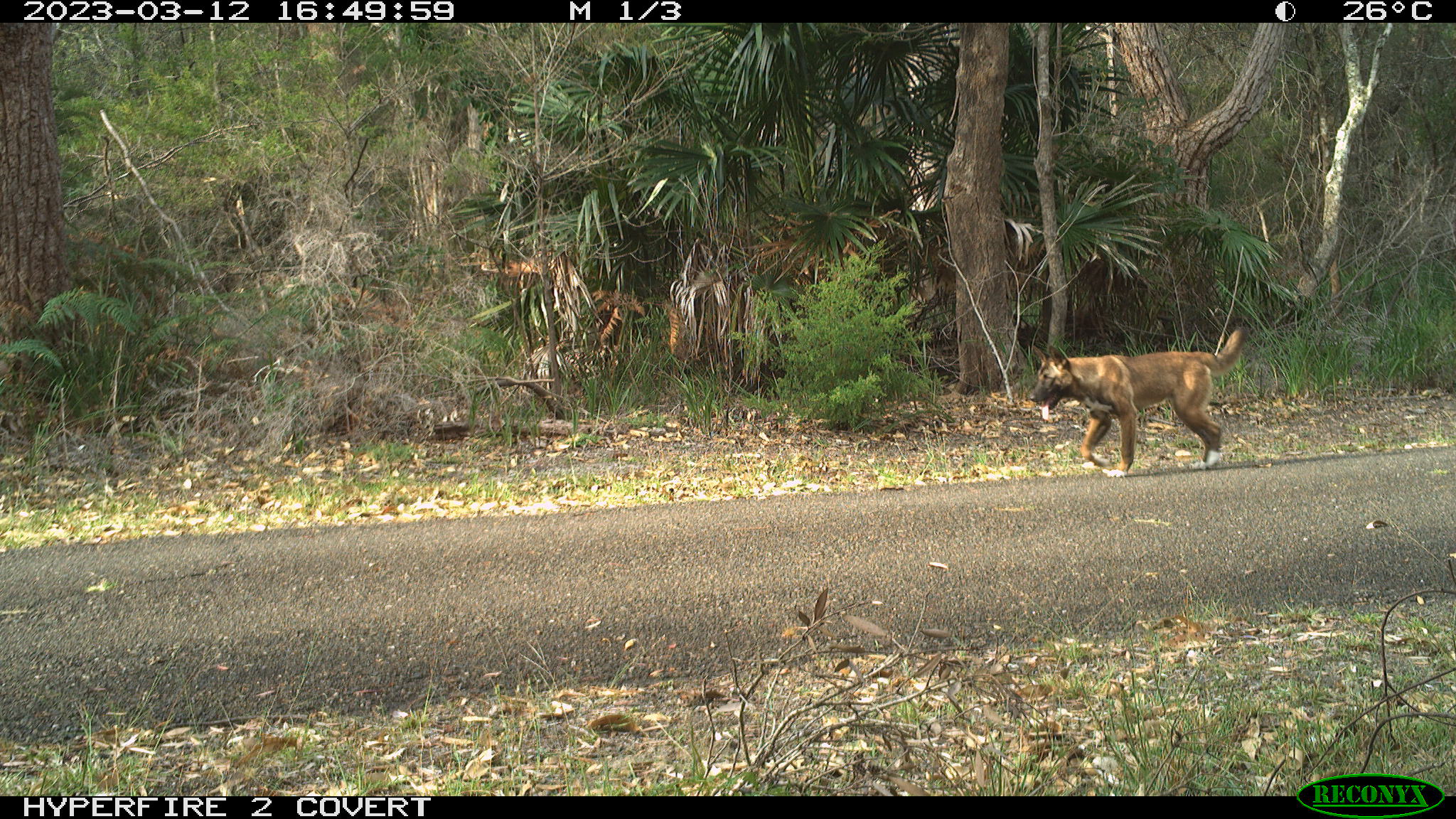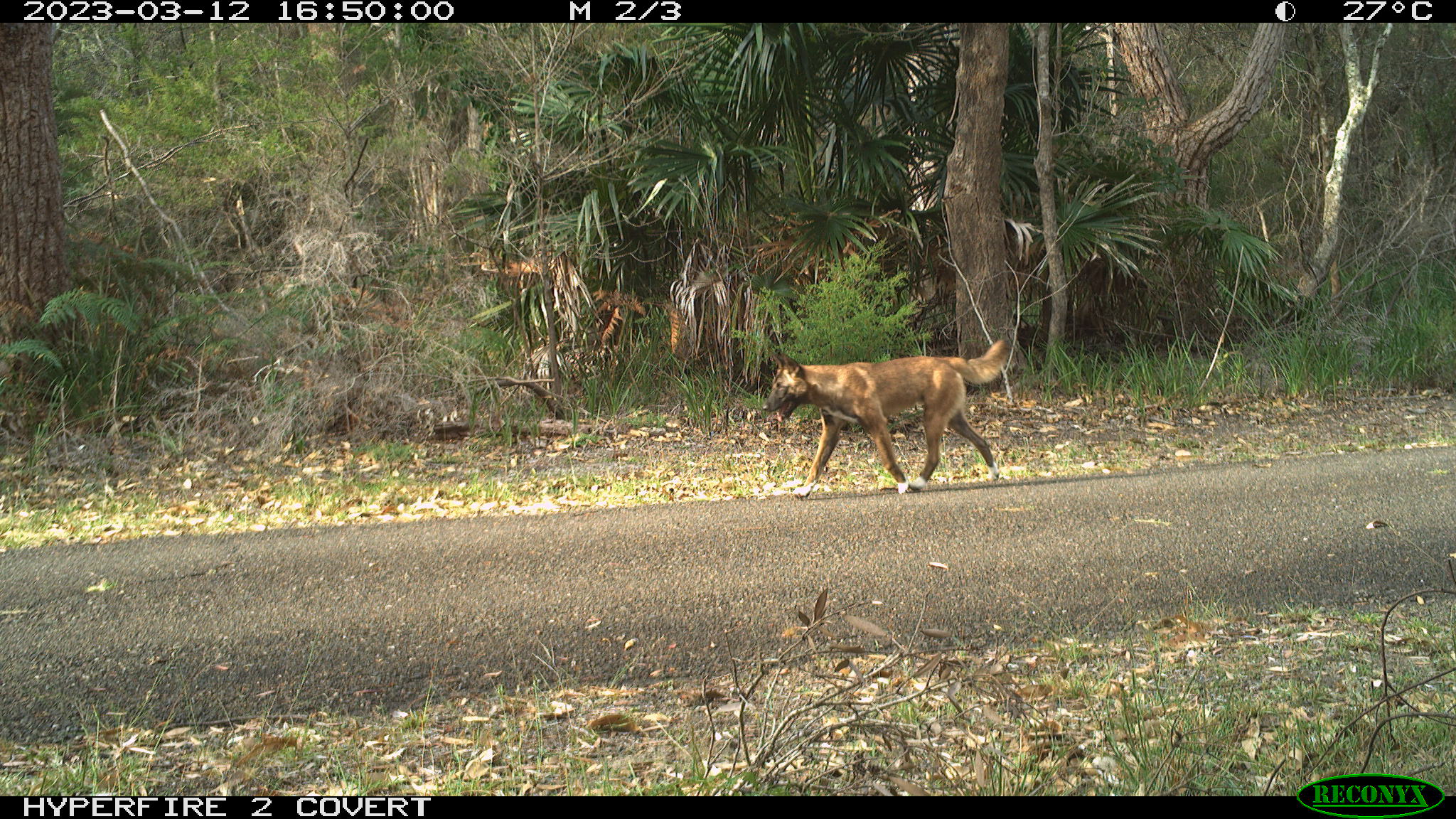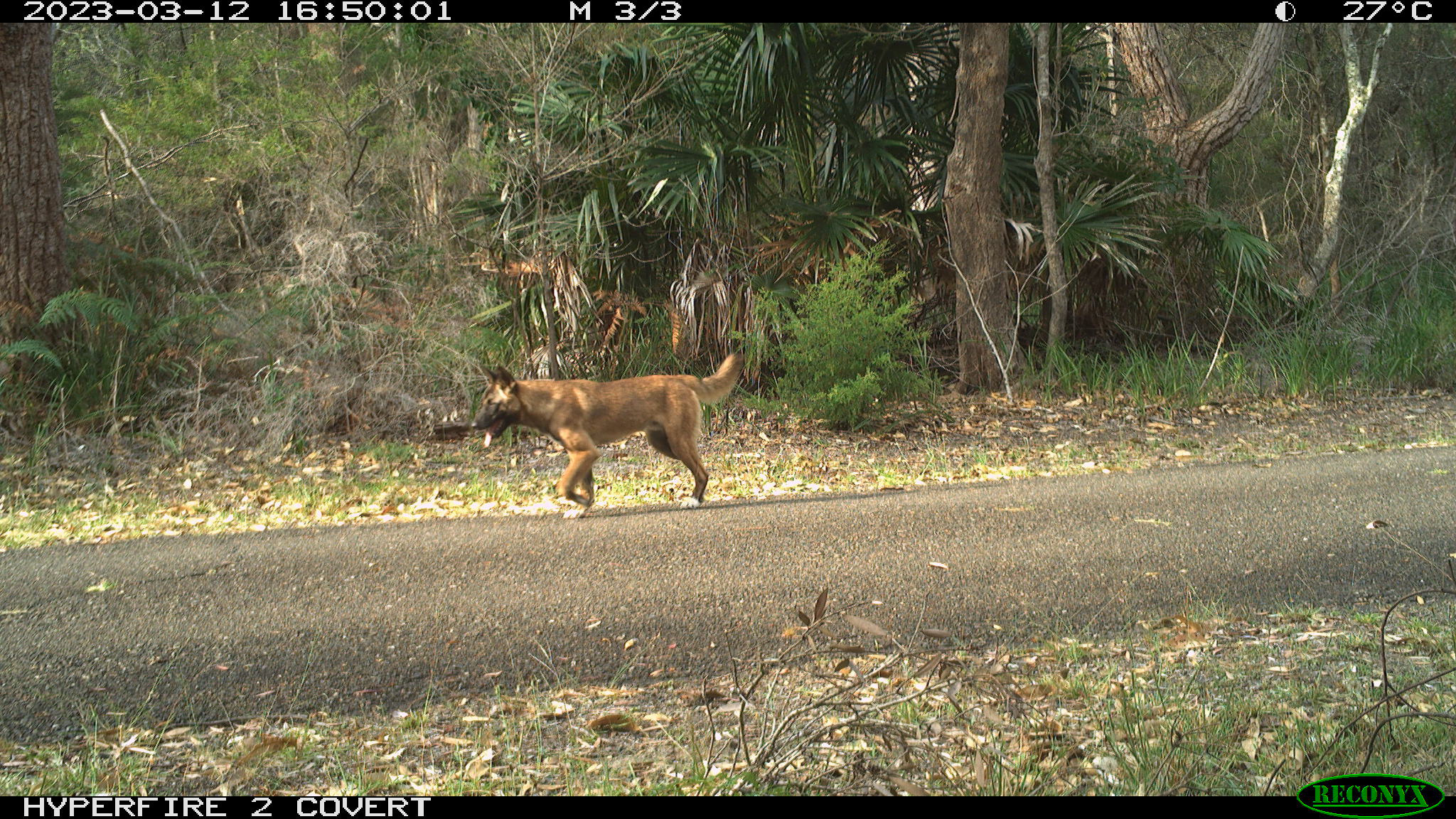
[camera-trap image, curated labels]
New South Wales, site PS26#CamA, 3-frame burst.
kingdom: Animalia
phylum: Chordata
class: Mammalia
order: Carnivora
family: Canidae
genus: Canis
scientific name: Canis familiaris dingo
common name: dingo